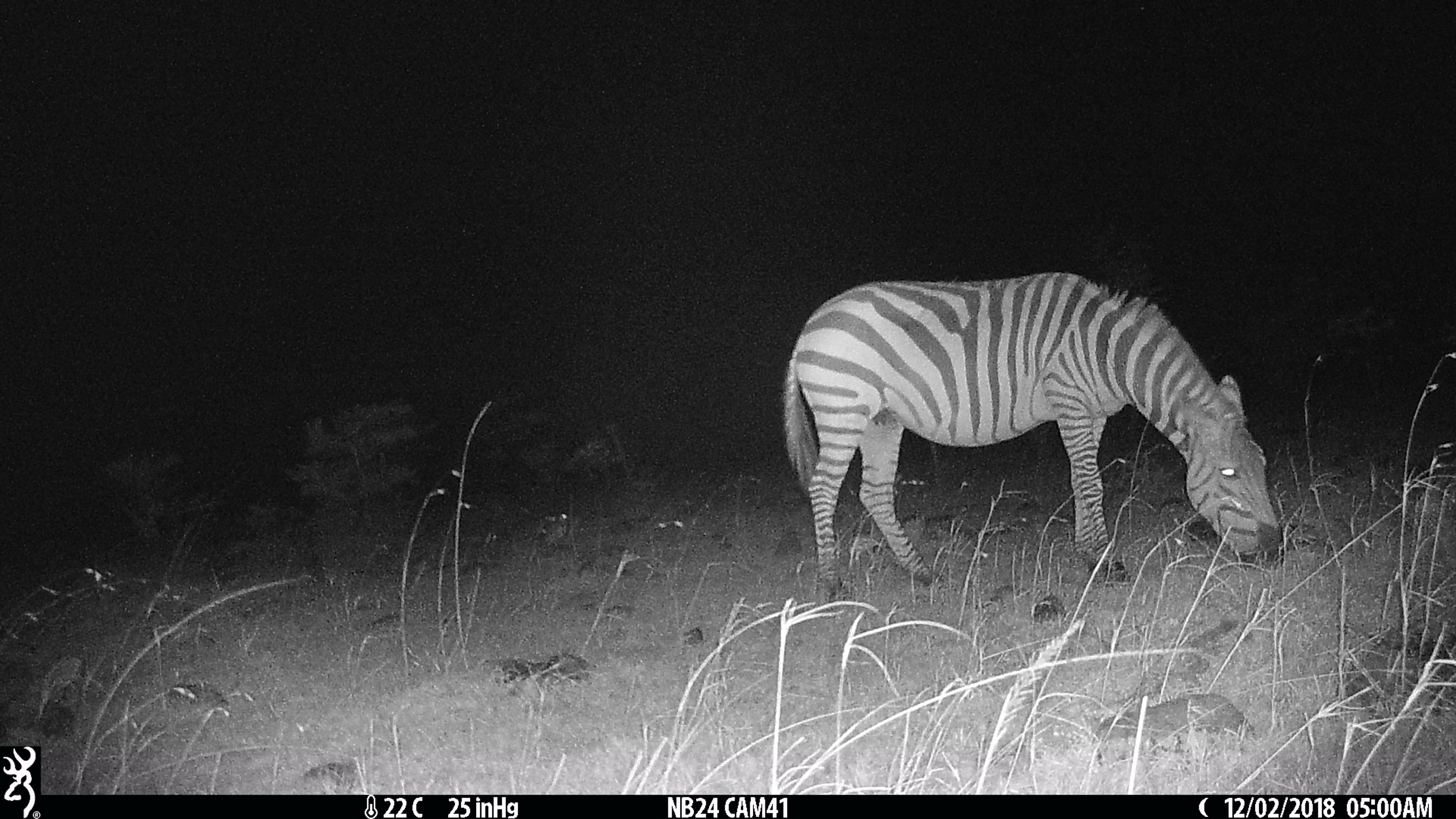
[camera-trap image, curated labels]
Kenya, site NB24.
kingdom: Animalia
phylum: Chordata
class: Mammalia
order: Perissodactyla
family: Equidae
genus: Equus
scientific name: Equus quagga burchellii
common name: burchell's zebra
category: zebra